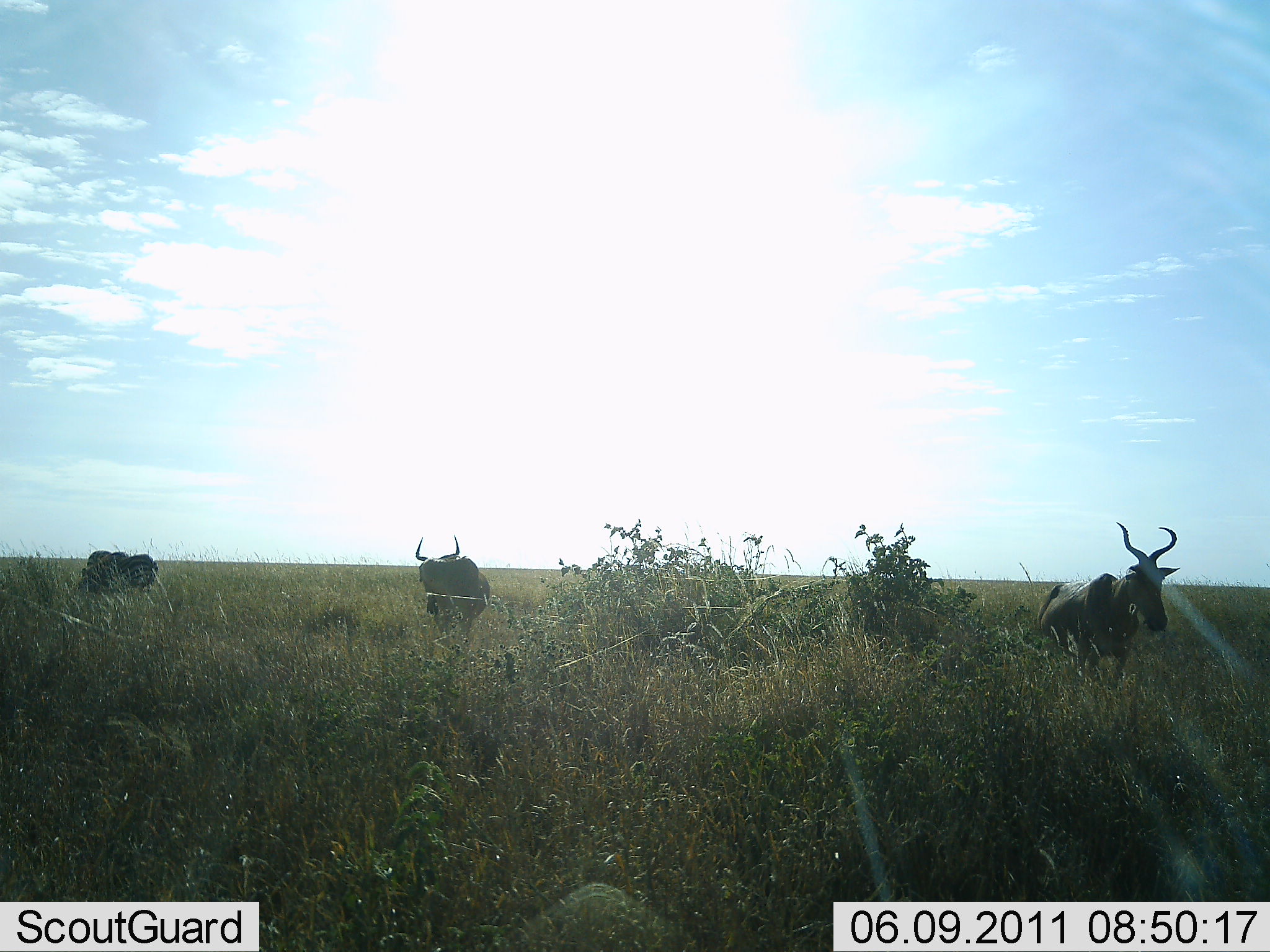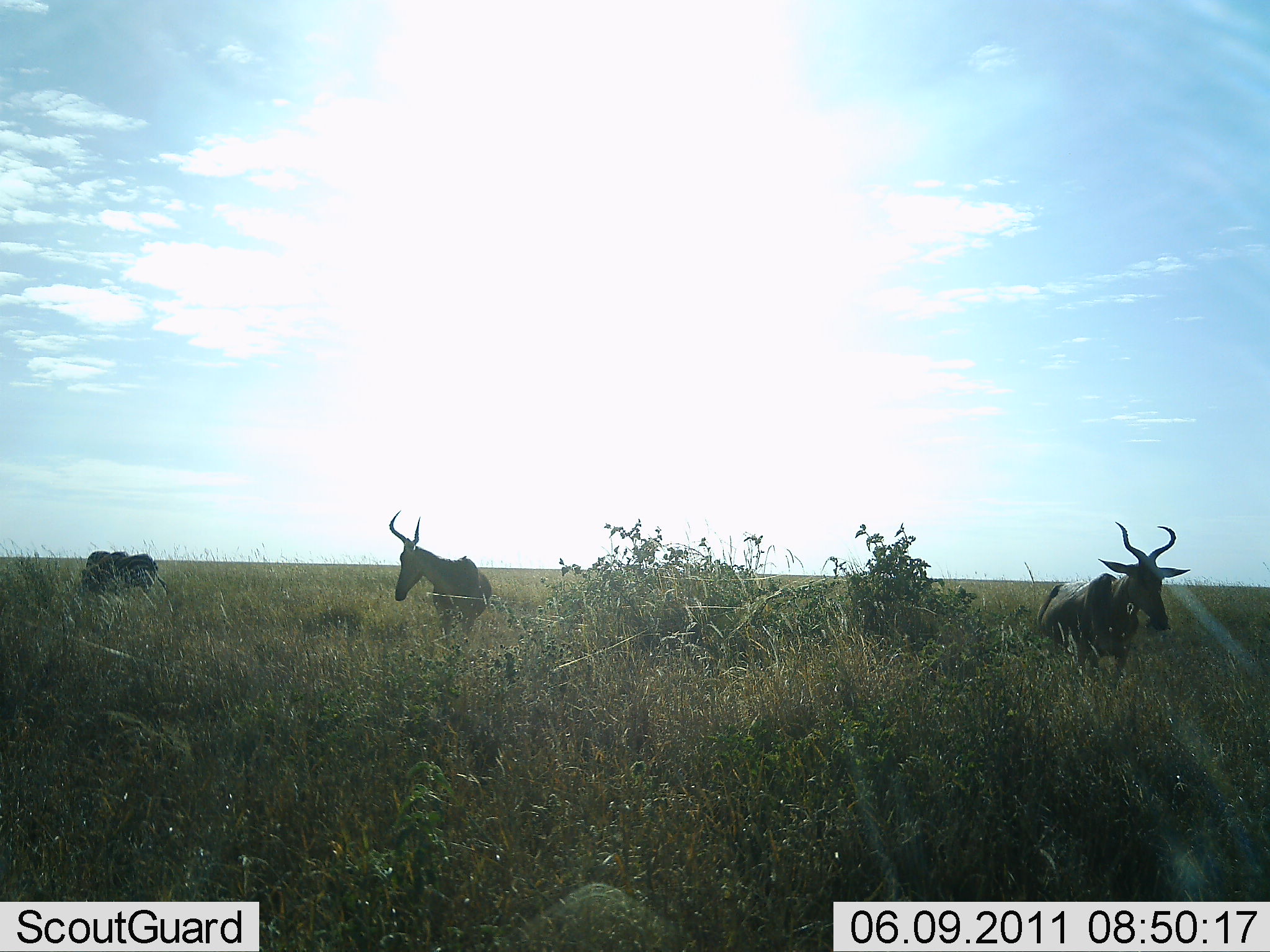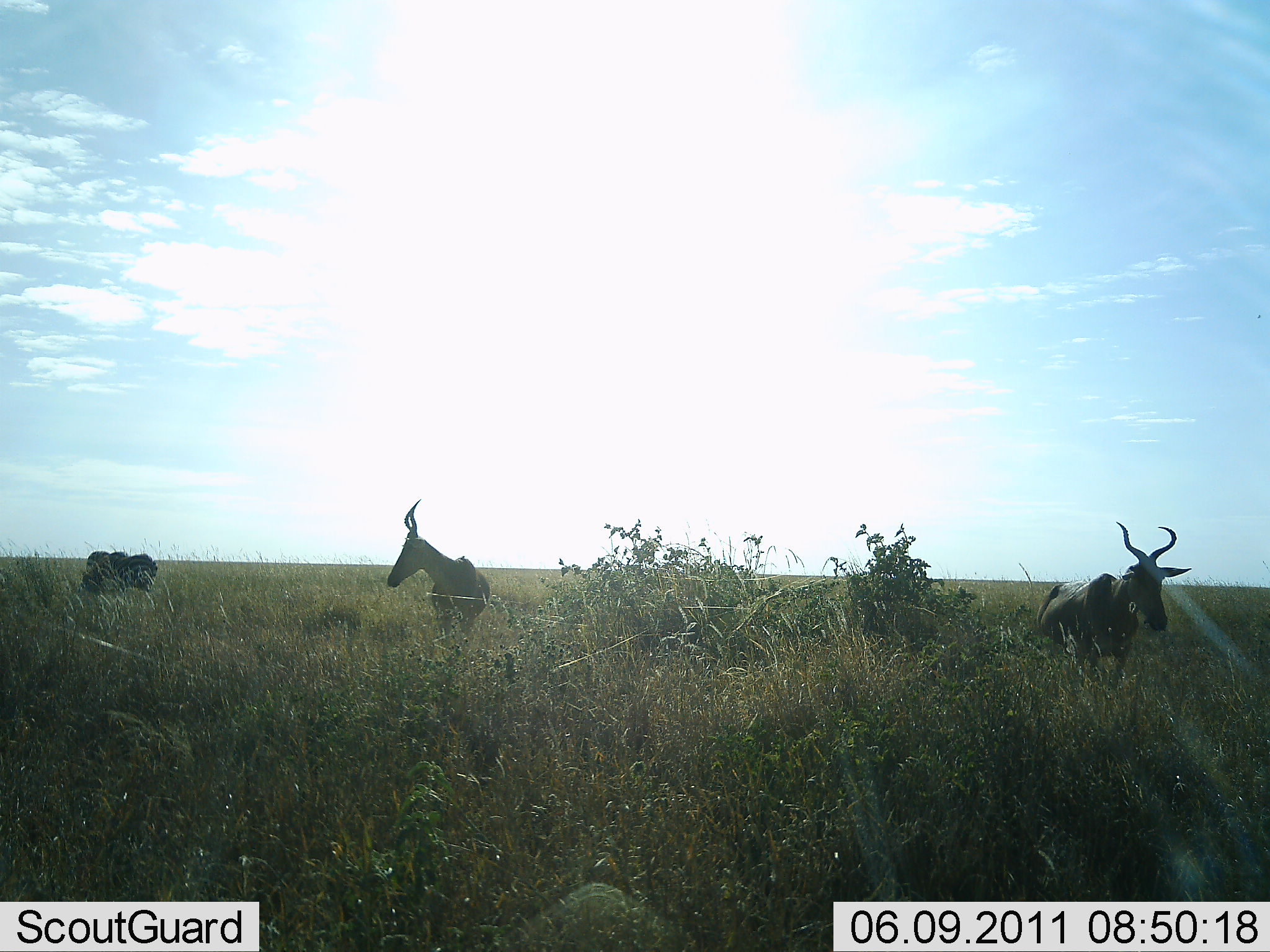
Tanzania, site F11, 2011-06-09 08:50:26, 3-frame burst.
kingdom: Animalia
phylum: Chordata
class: Mammalia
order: Artiodactyla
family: Bovidae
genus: Alcelaphus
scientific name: Alcelaphus buselaphus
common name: hartebeest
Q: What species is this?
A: Hartebeest (Alcelaphus buselaphus).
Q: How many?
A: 3.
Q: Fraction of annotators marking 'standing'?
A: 79%.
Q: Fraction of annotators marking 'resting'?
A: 7%.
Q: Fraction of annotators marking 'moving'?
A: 14%.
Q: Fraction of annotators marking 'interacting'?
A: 0%.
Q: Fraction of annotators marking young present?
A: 0%.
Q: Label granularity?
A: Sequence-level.